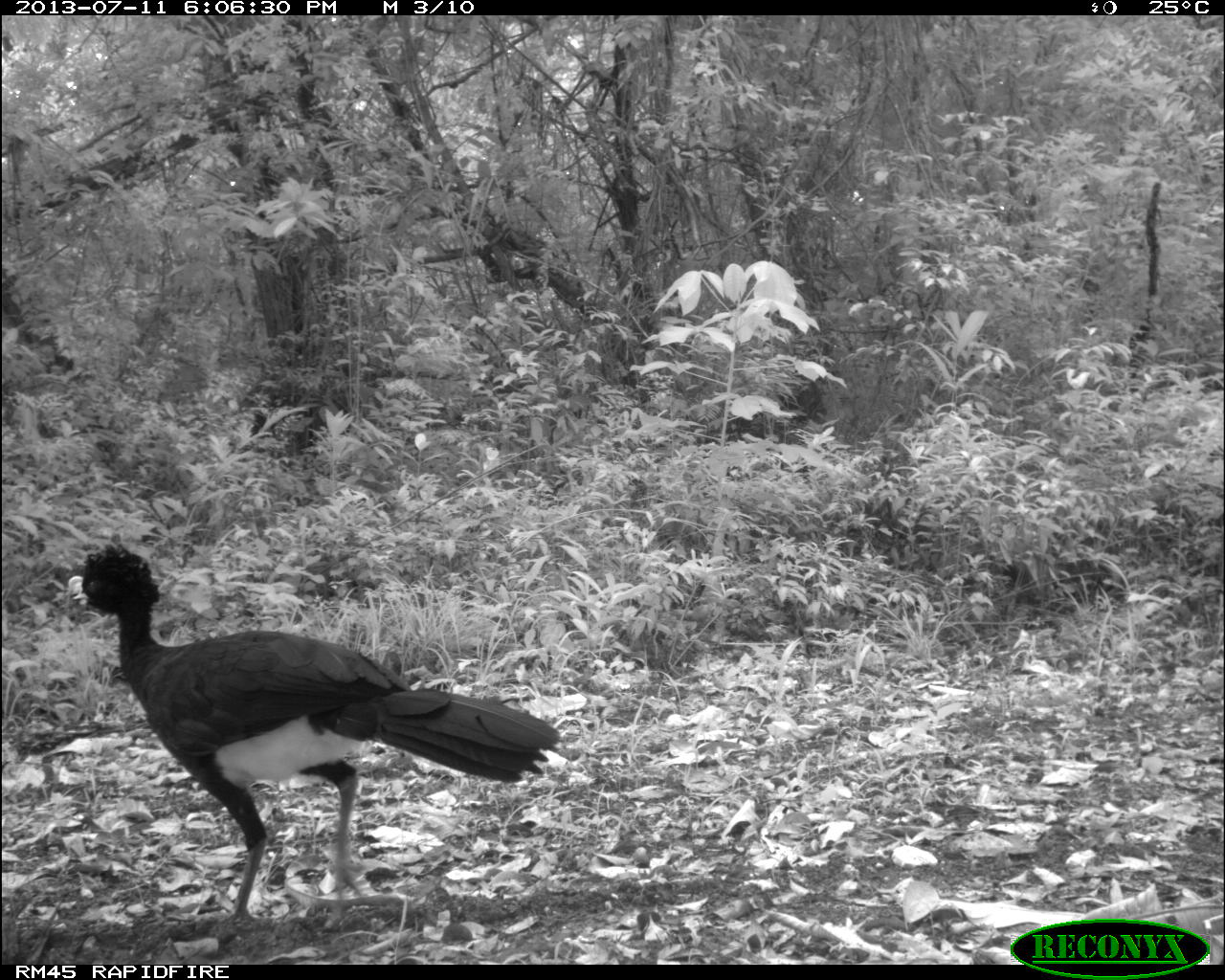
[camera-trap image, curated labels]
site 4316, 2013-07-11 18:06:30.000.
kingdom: Animalia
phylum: Chordata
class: Aves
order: Galliformes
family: Cracidae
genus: Crax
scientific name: Crax rubra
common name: great curassow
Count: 1.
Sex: male.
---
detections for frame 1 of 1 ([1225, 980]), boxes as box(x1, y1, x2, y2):
crax rubra: box(64, 542, 558, 924)